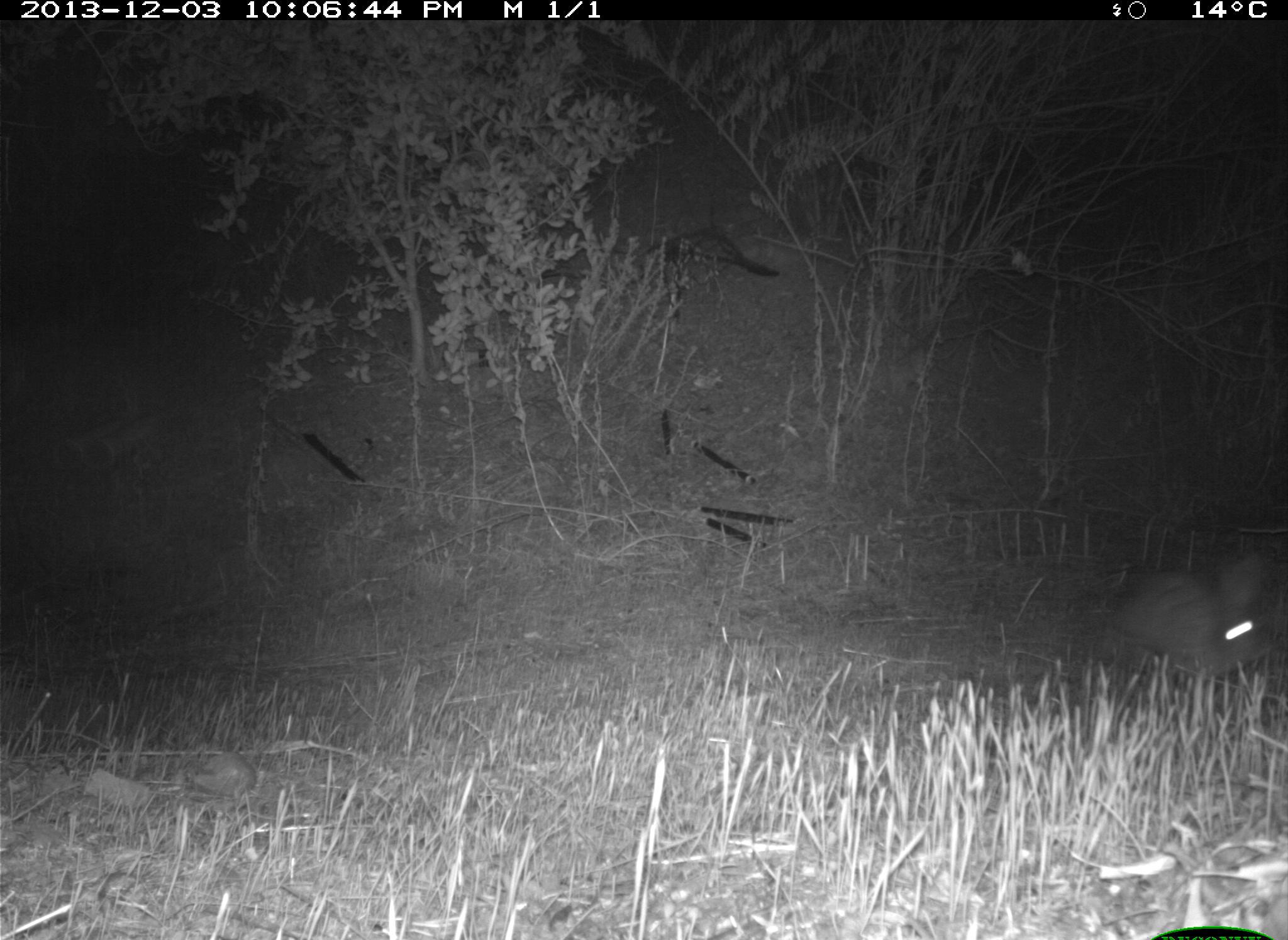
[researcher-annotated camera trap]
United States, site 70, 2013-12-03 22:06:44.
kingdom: Animalia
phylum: Chordata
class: Mammalia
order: Lagomorpha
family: Leporidae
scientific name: Leporidae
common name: rabbits and hares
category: rabbit